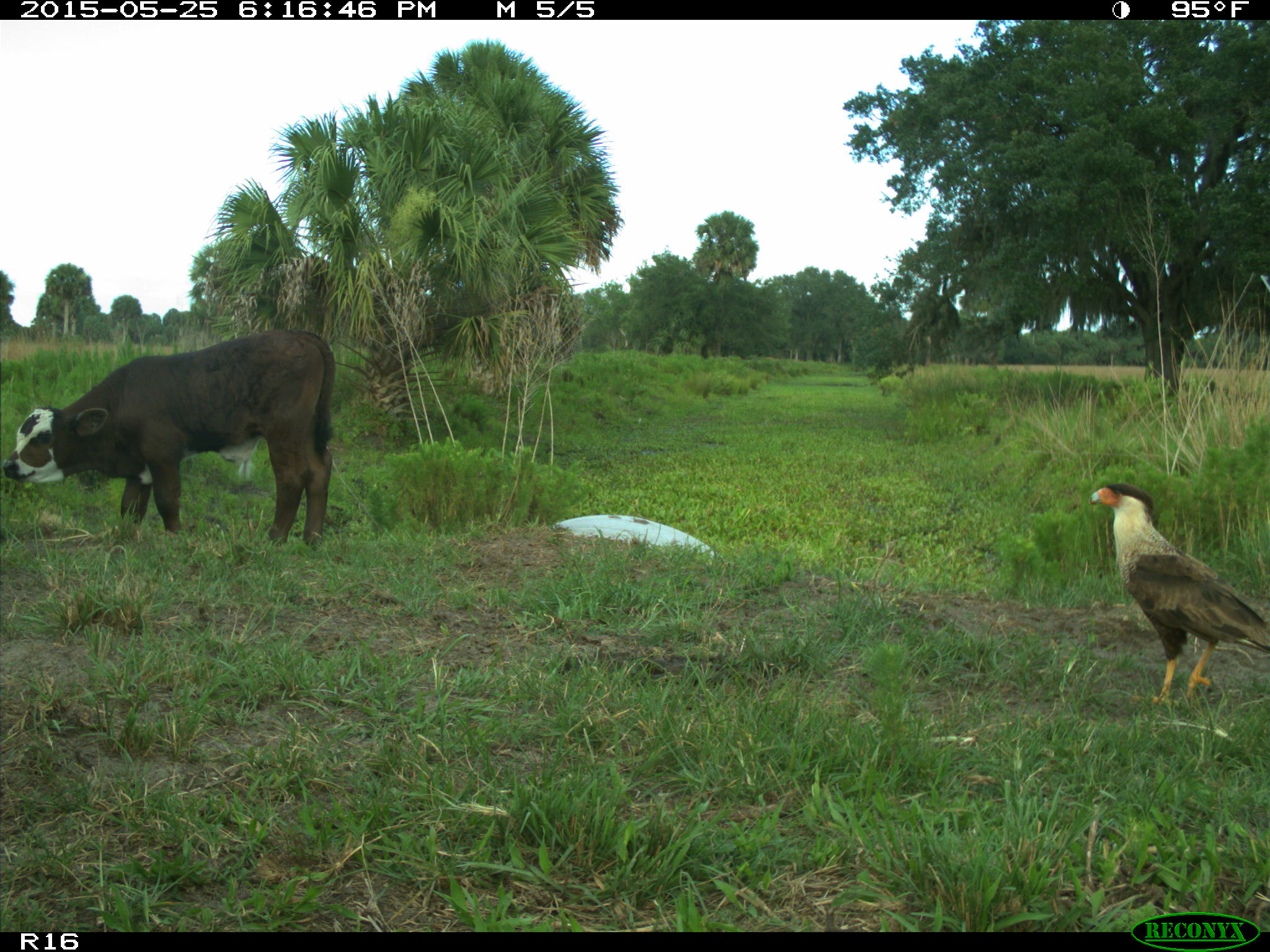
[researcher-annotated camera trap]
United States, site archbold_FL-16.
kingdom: Animalia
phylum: Chordata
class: Mammalia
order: Artiodactyla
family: Bovidae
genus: Bos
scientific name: Bos taurus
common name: domestic cow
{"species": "Bos taurus (domestic cow)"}